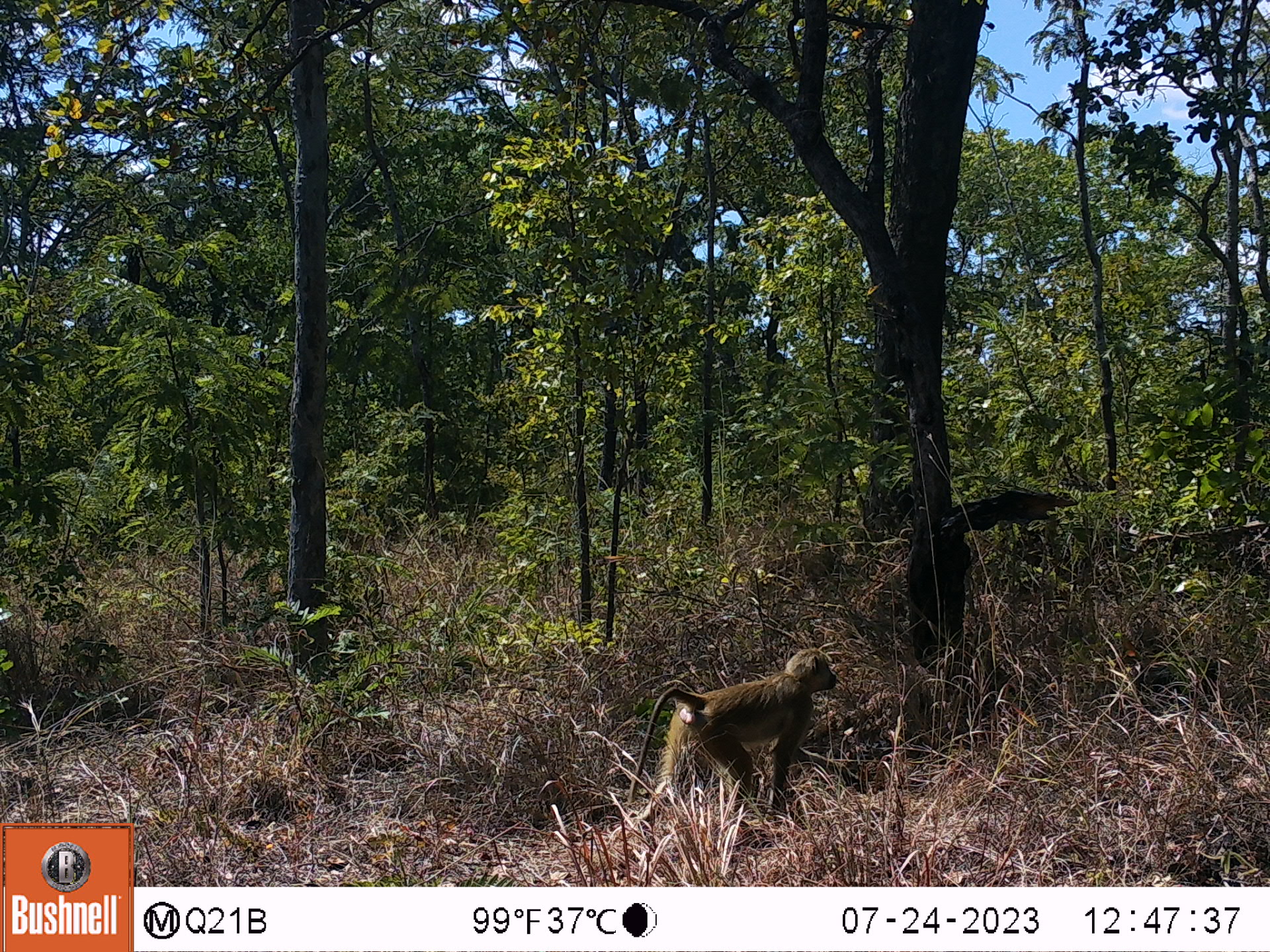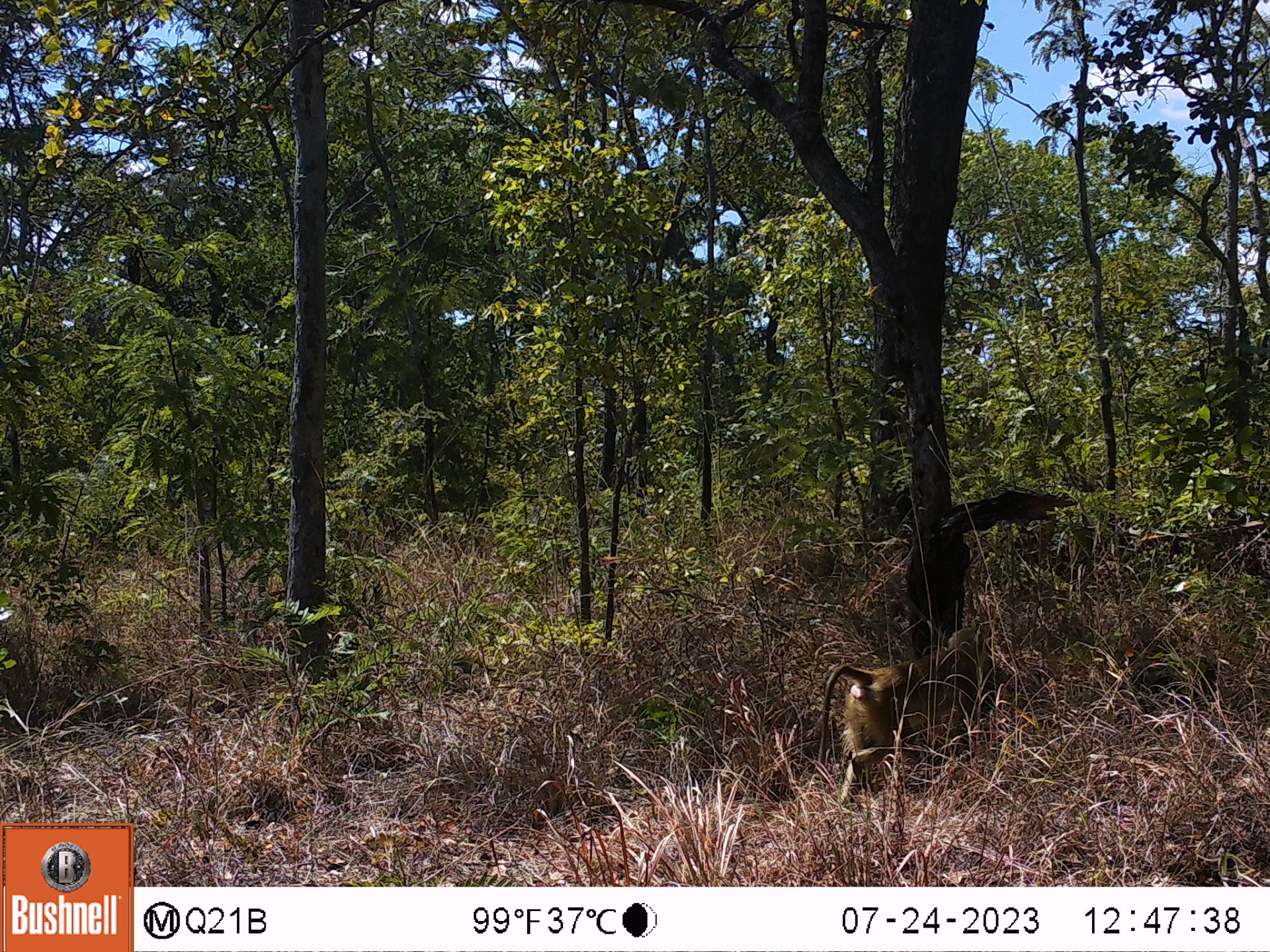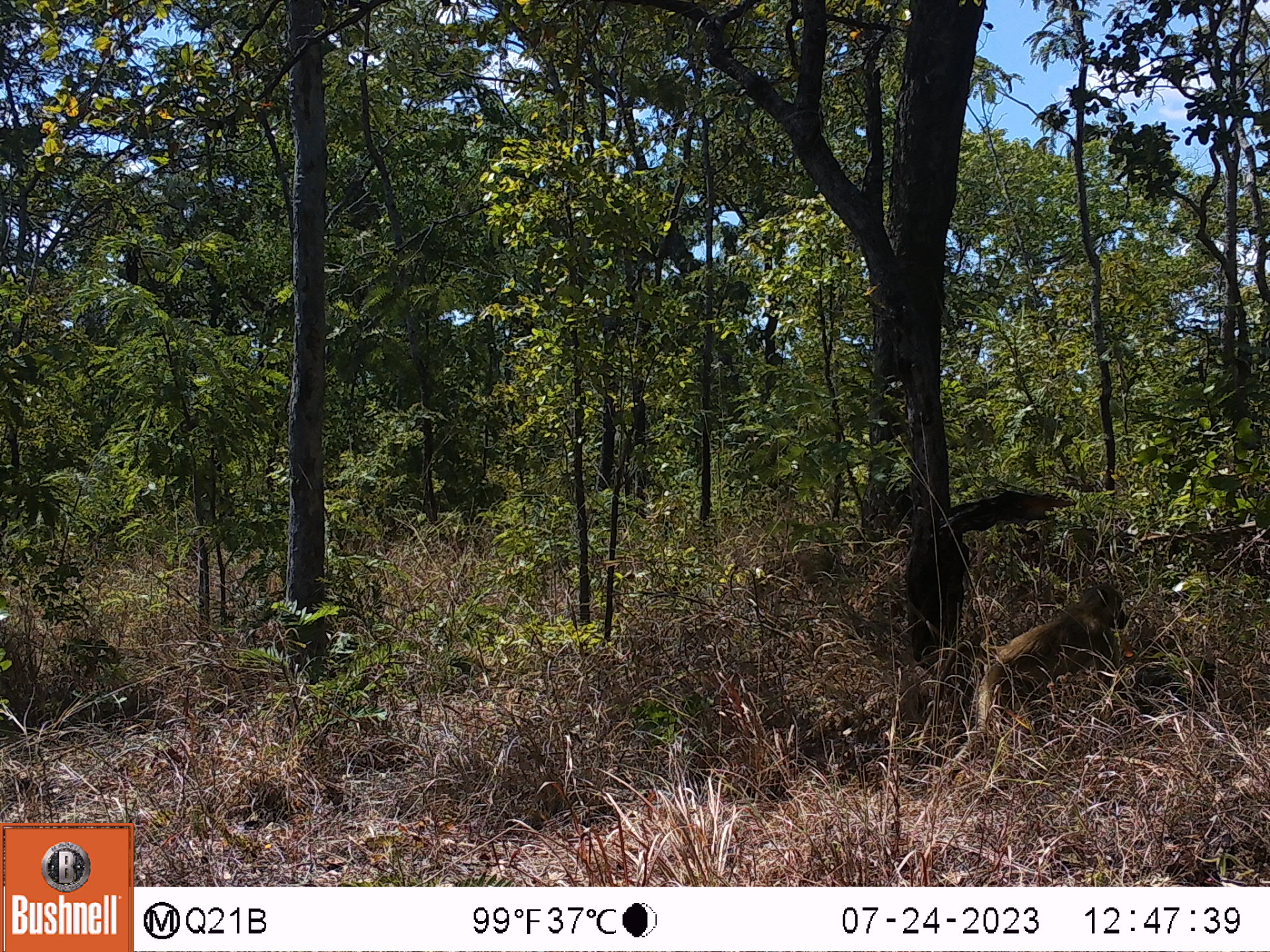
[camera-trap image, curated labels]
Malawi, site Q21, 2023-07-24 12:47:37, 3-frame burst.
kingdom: Animalia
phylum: Chordata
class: Mammalia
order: Primates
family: Cercopithecidae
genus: Papio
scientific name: Papio cynocephalus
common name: yellow baboon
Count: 1.